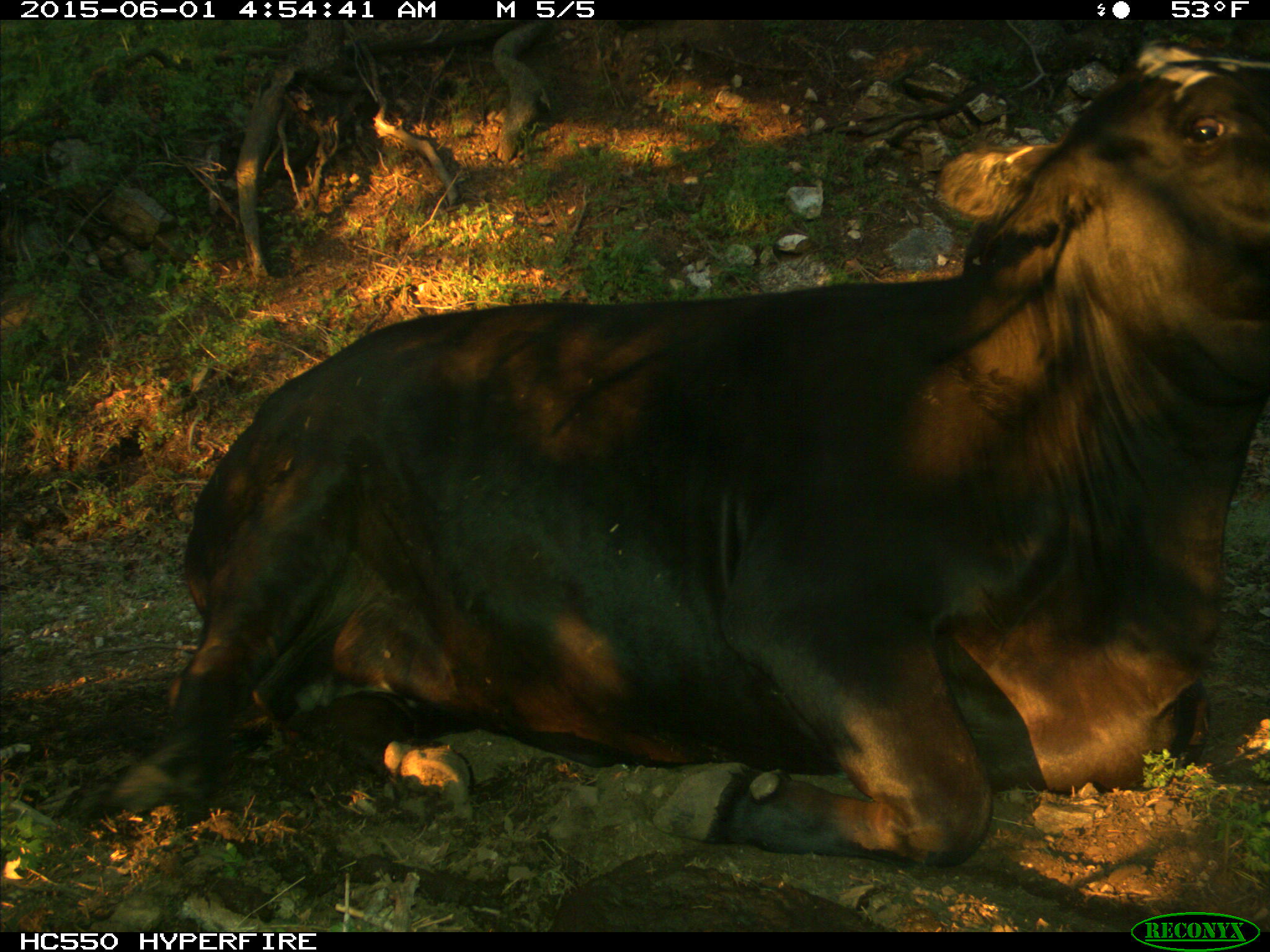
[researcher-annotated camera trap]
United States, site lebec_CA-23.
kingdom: Animalia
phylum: Chordata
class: Mammalia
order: Artiodactyla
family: Bovidae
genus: Bos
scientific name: Bos taurus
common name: domestic cow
Bos taurus (domestic cow).